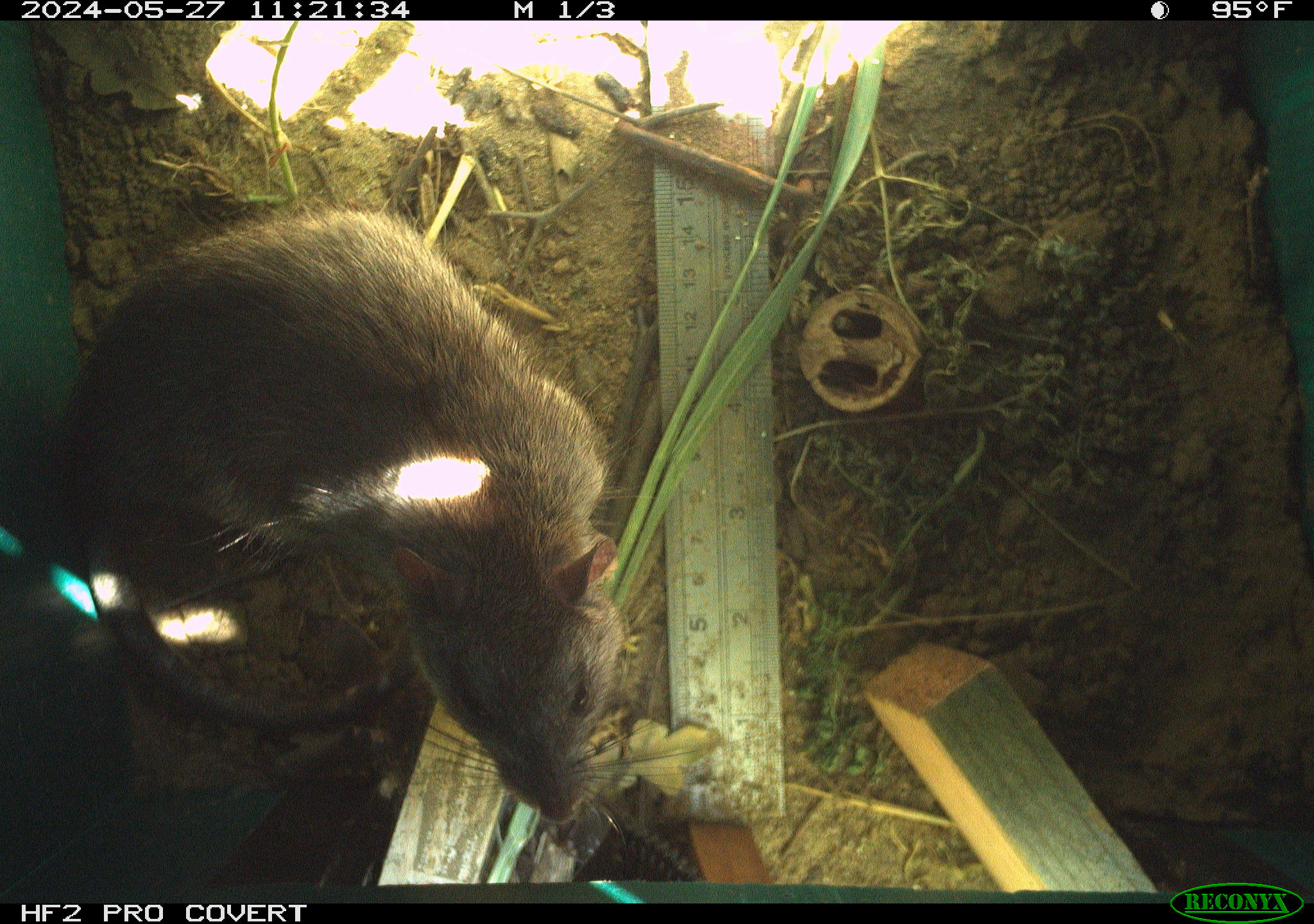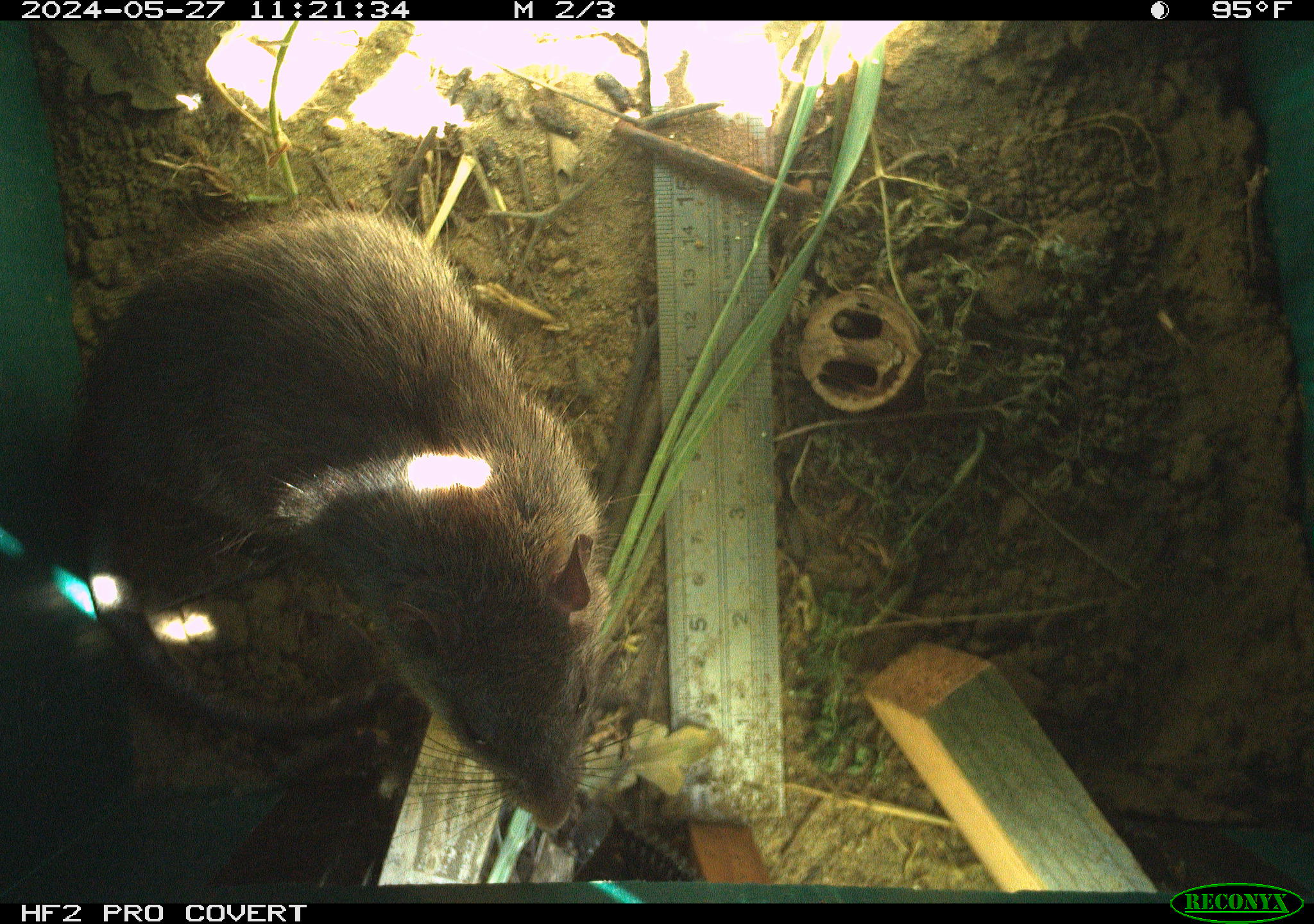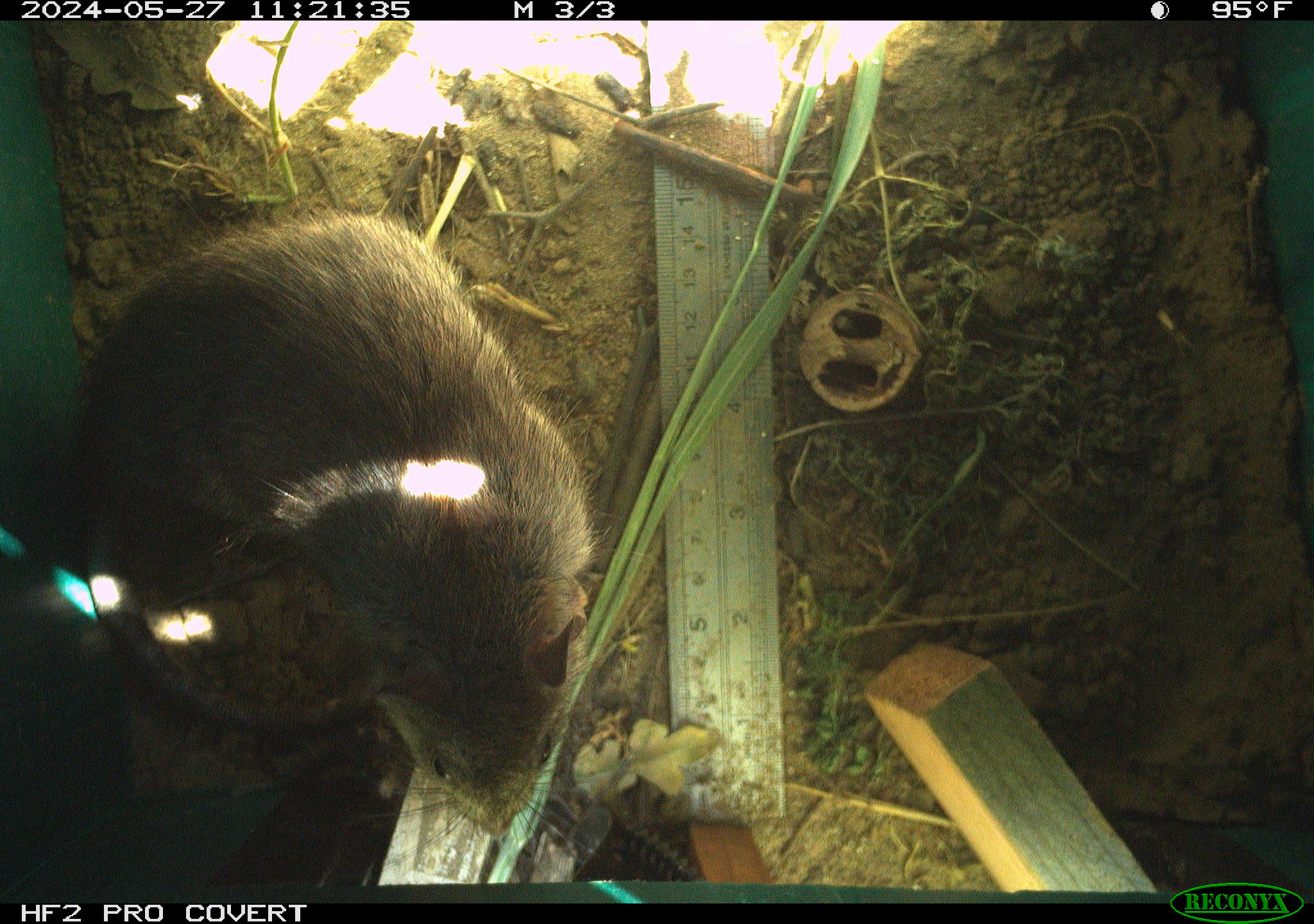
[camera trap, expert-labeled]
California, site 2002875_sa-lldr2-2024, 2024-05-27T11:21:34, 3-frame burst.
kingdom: Animalia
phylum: Chordata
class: Mammalia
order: Rodentia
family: Muridae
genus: Rattus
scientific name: Rattus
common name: rat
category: rattus species